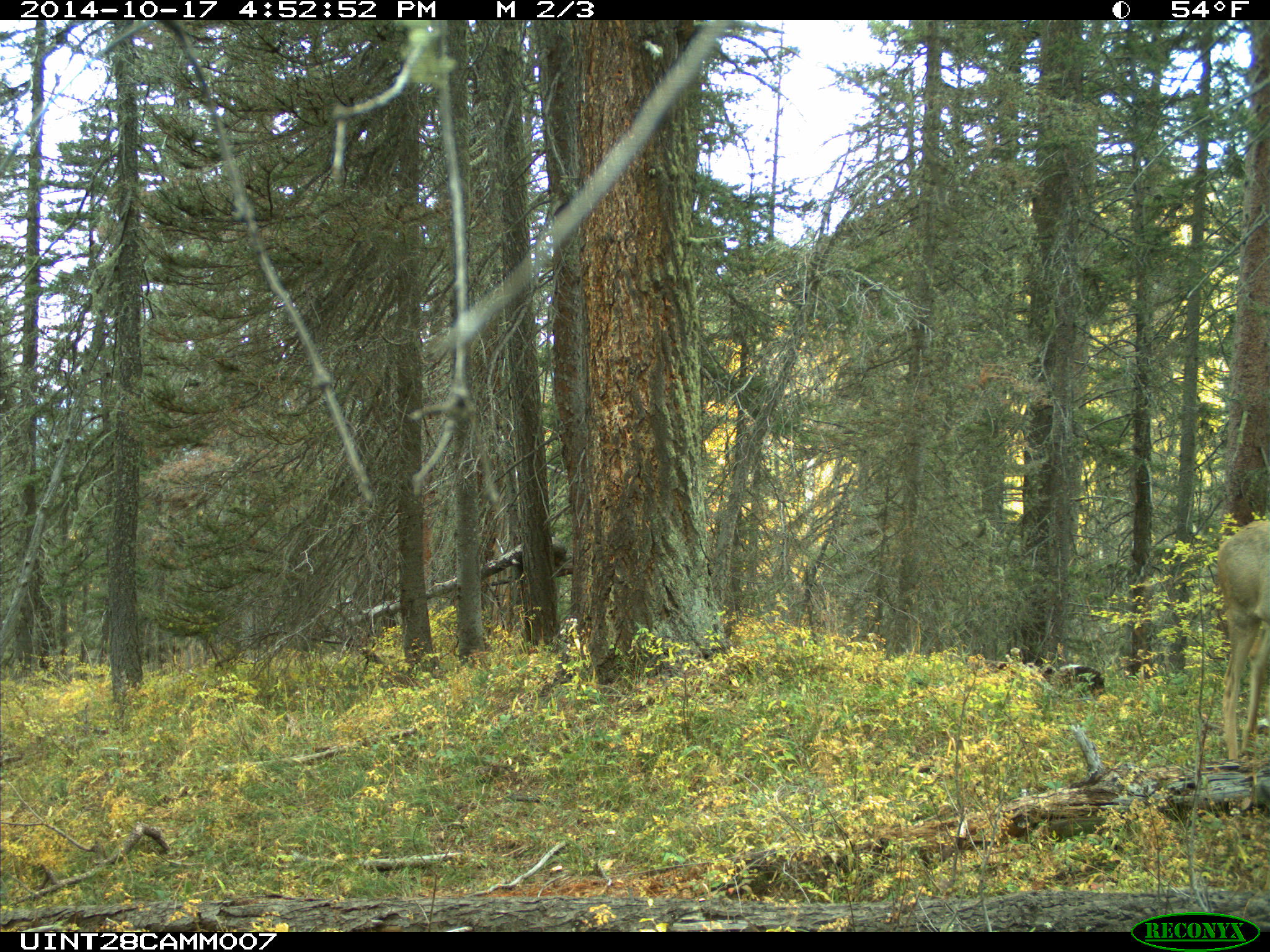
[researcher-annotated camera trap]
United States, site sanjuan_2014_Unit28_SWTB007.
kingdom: Animalia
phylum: Chordata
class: Mammalia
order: Artiodactyla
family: Cervidae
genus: Odocoileus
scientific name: Odocoileus hemionus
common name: mule deer